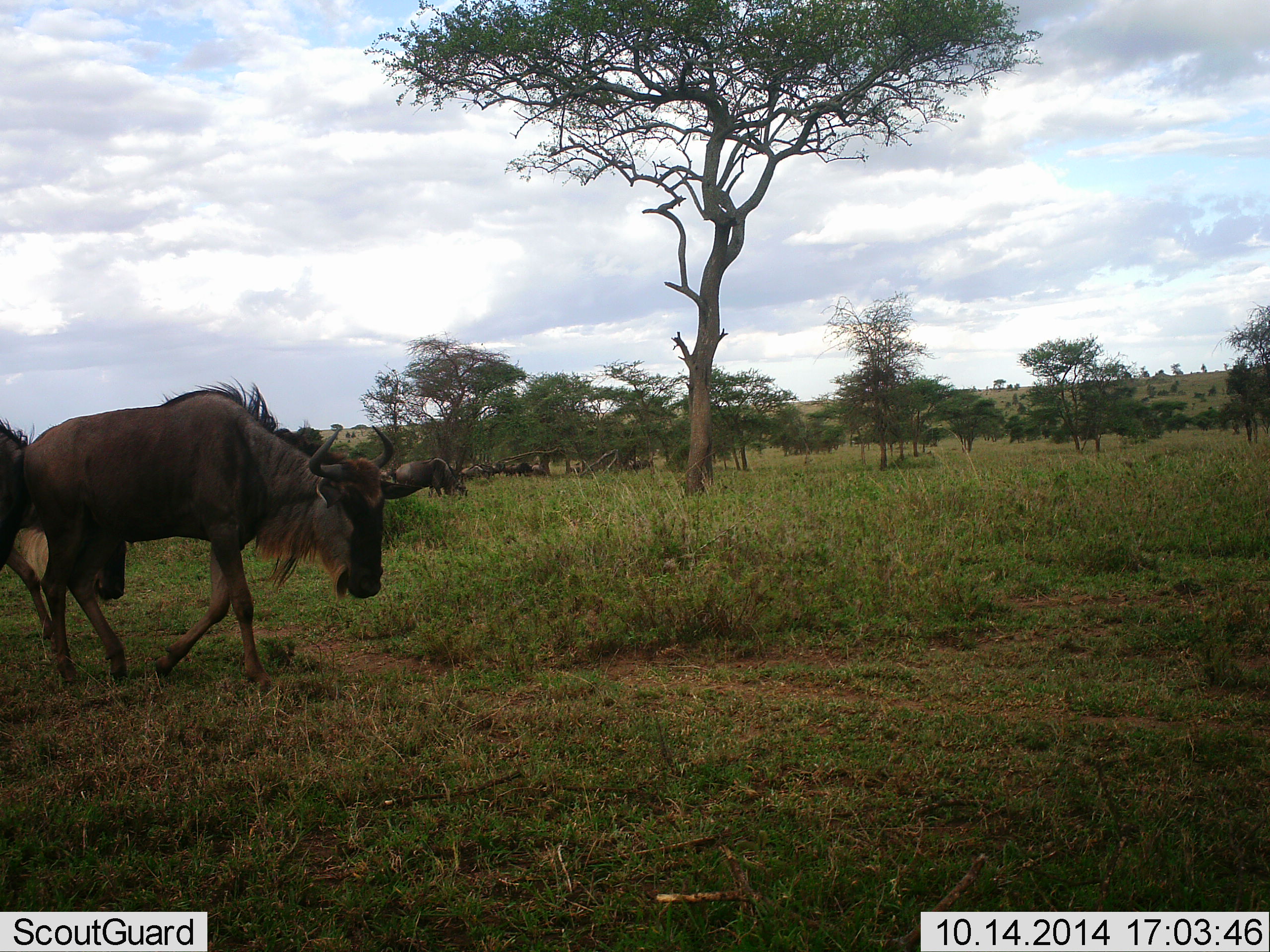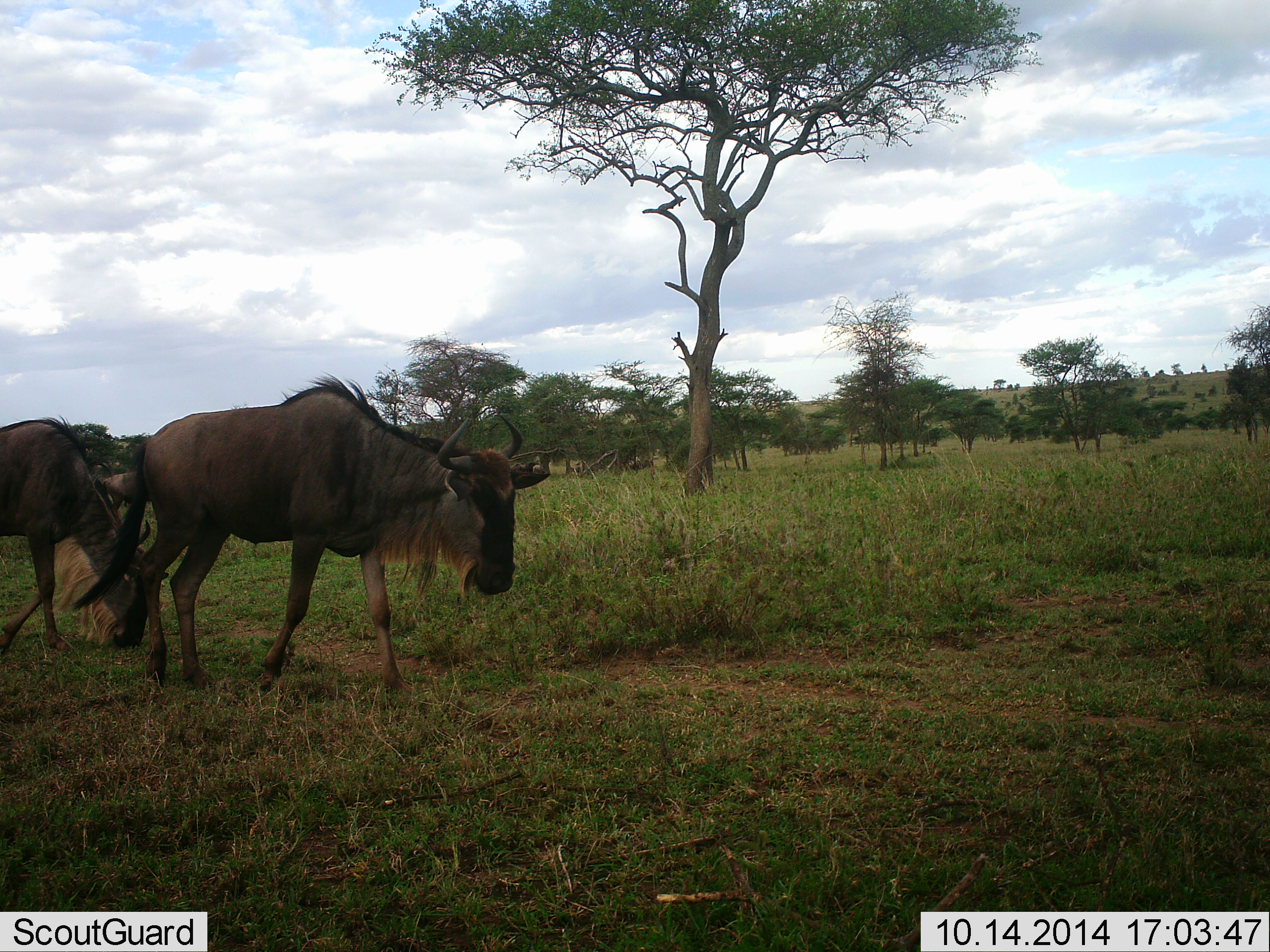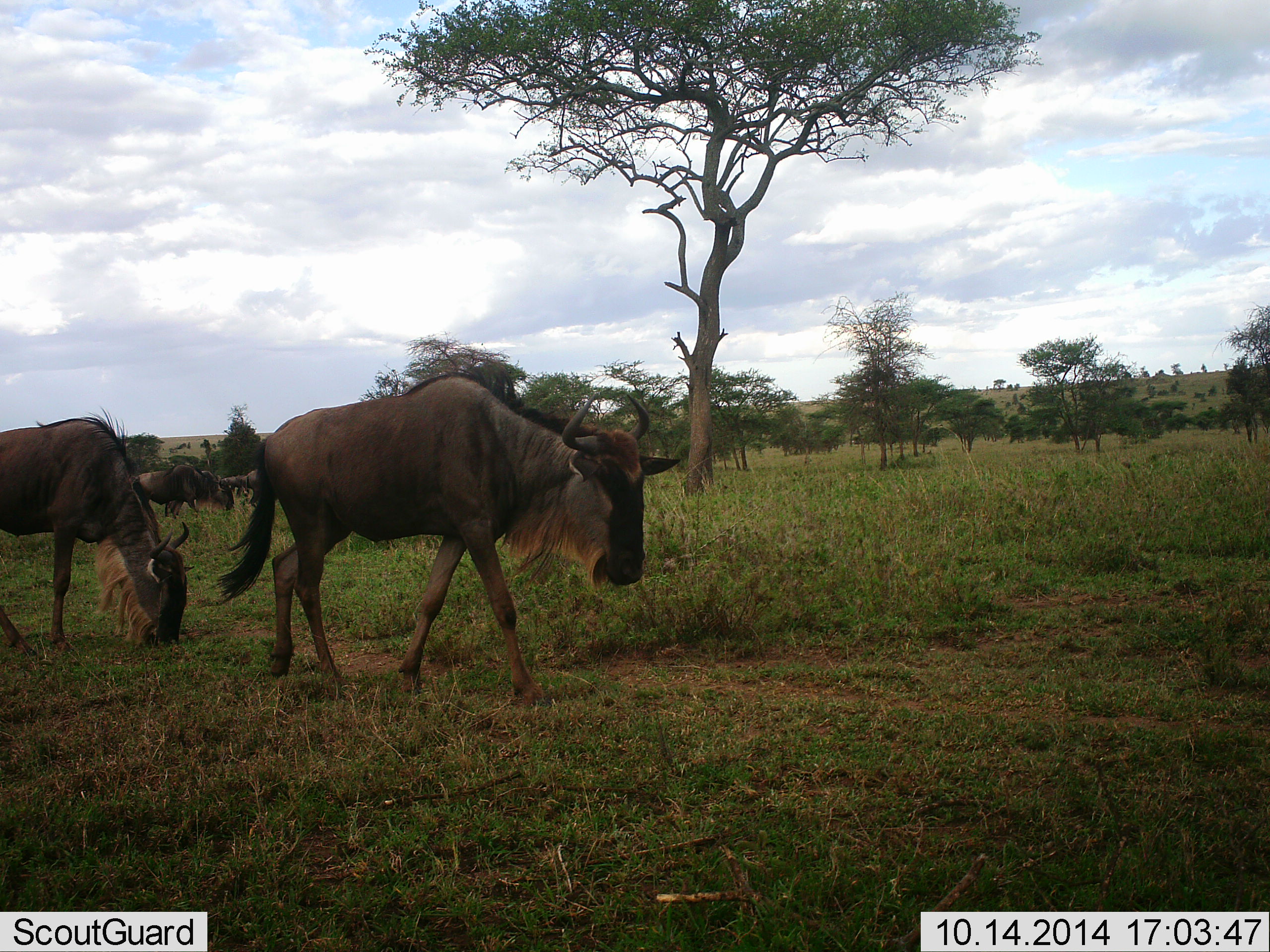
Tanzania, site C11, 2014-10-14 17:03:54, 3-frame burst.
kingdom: Animalia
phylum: Chordata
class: Mammalia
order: Artiodactyla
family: Bovidae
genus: Connochaetes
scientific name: Connochaetes taurinus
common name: blue wildebeest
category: wildebeest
Wildebeest (blue wildebeest) (Connochaetes taurinus), count 2. Behavior (volunteer vote fractions): standing 10%, resting 0%, moving 80%, interacting 0%. Young present (vote fraction): 0%. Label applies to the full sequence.